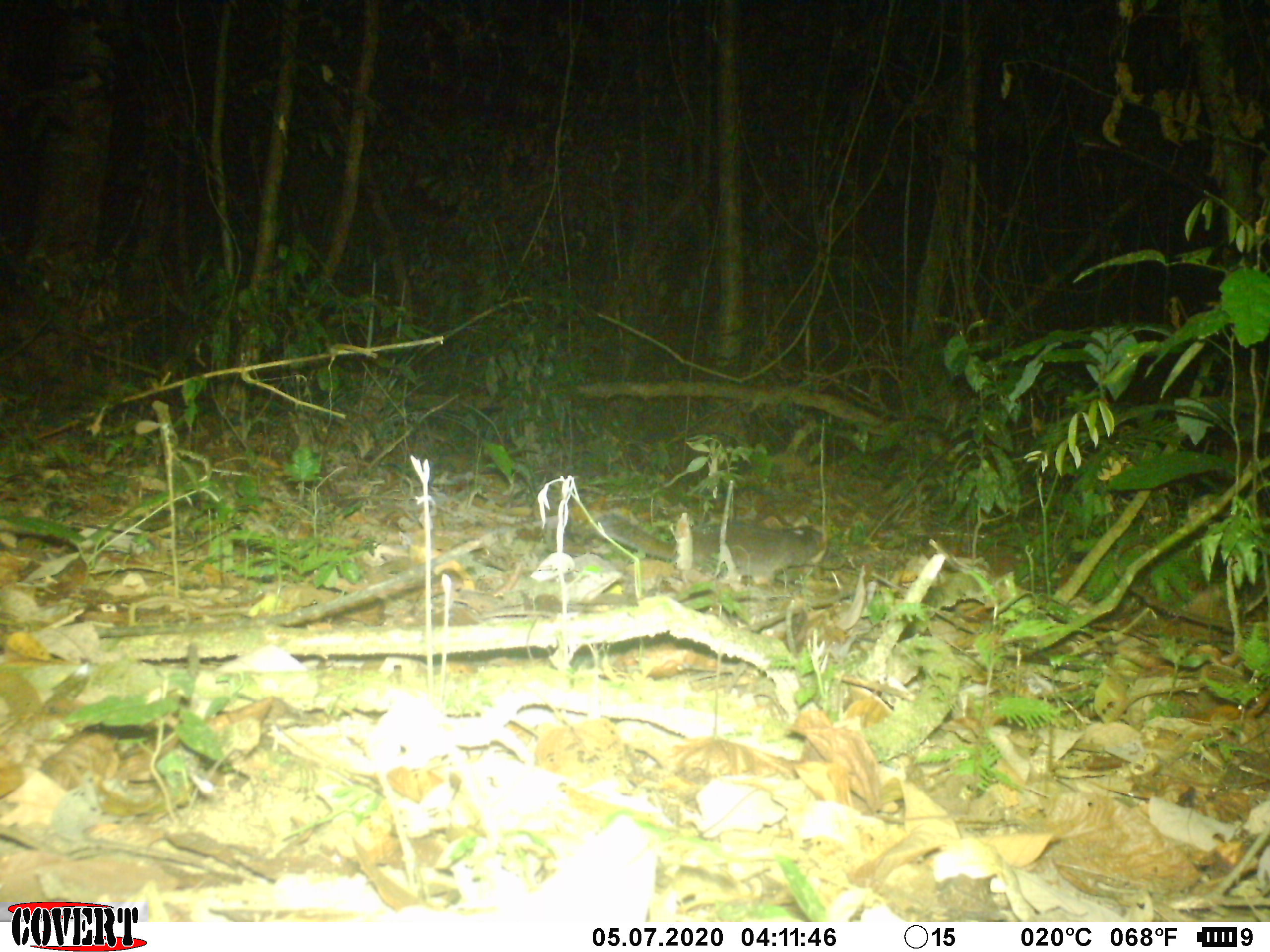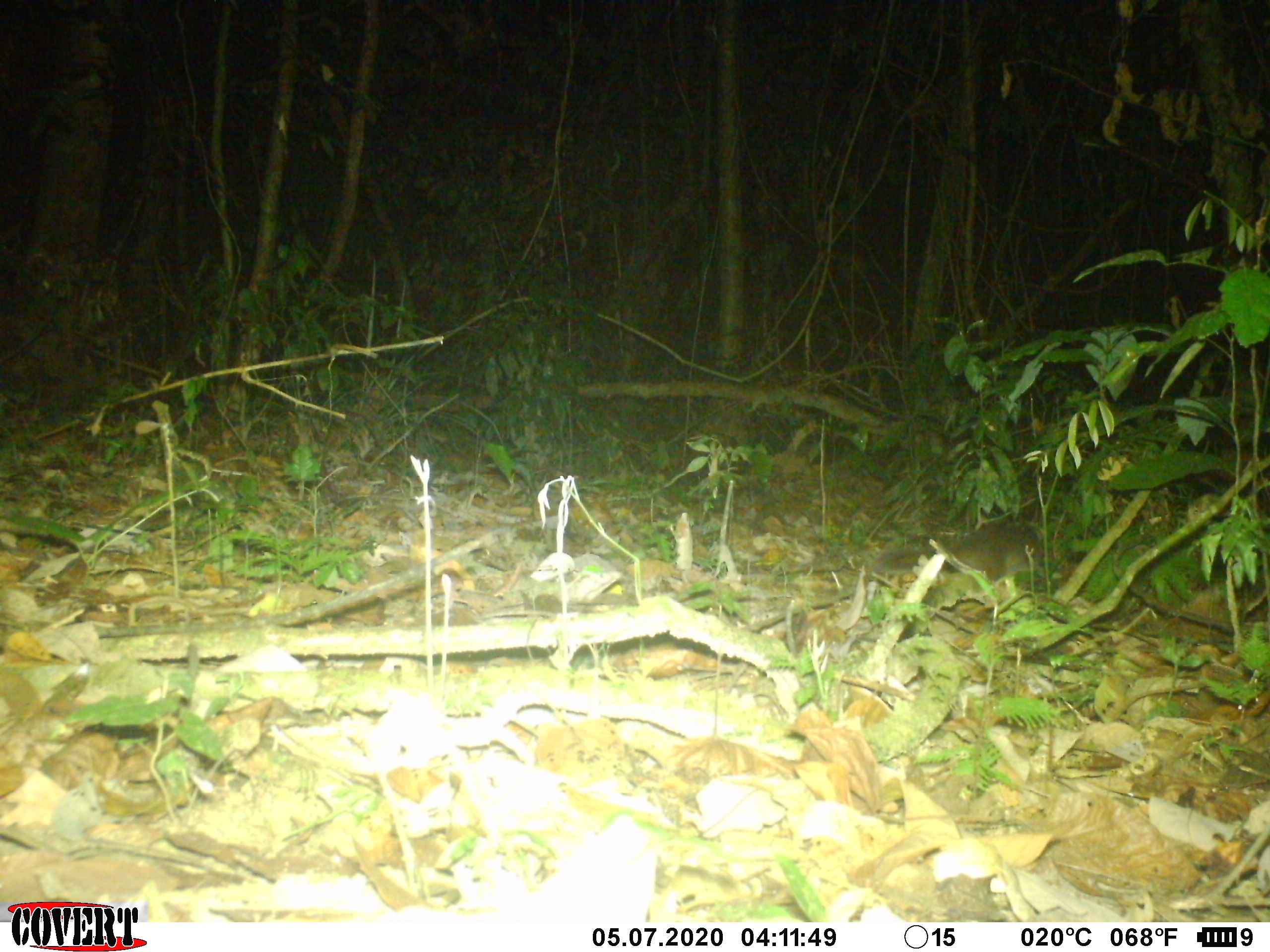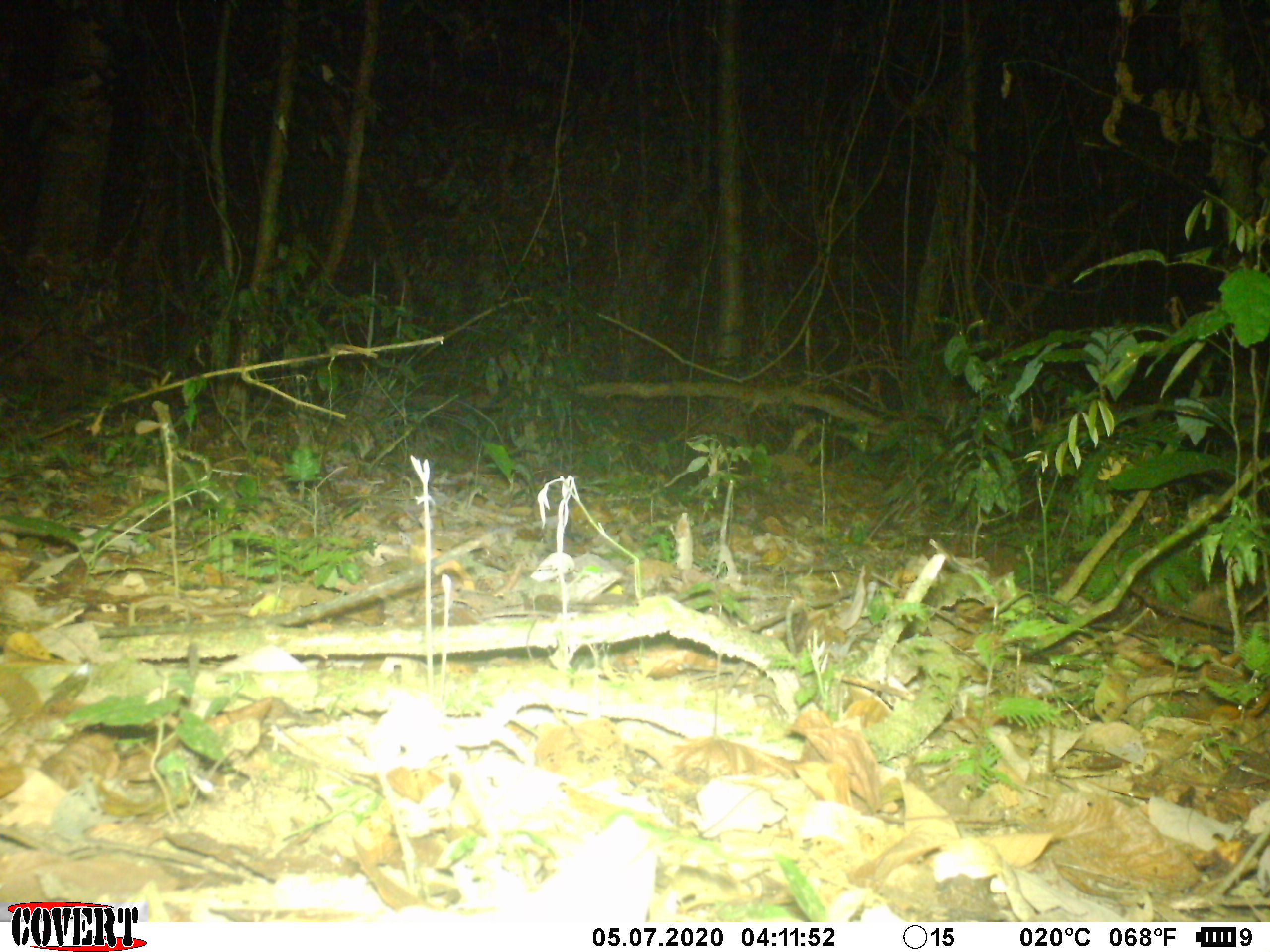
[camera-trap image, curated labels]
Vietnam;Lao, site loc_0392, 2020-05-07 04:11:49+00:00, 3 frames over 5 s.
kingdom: Animalia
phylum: Chordata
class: Mammalia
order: Carnivora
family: Mustelidae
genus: Melogale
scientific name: Melogale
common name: ferret badger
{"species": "ferret badger (Melogale)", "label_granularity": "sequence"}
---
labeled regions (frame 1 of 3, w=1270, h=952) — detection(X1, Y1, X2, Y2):
ferret badger: detection(594, 513, 825, 579)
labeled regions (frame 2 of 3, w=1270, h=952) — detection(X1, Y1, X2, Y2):
ferret badger: detection(871, 519, 1050, 586)